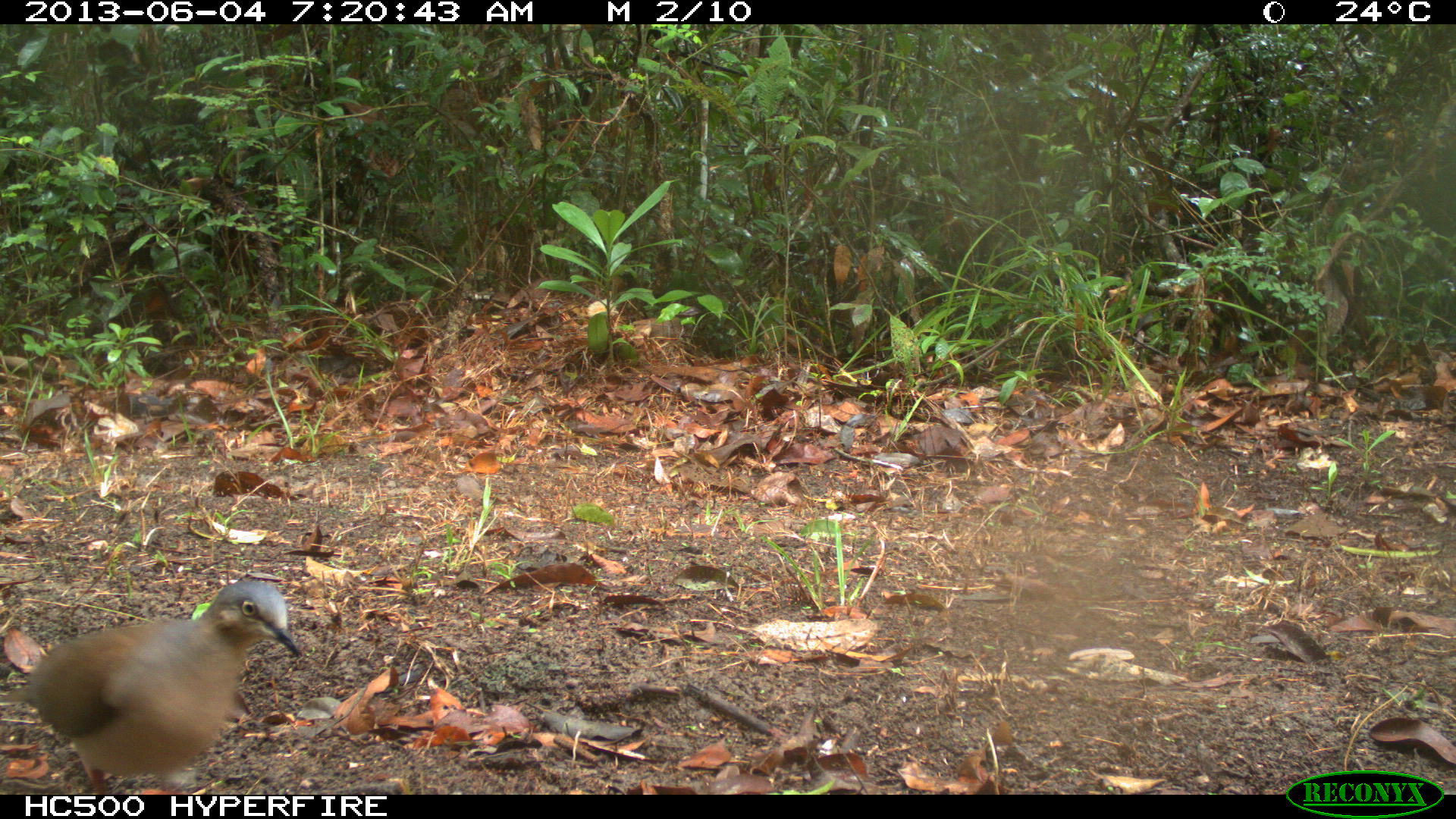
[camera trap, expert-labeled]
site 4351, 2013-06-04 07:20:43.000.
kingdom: Animalia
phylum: Chordata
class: Aves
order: Columbiformes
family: Columbidae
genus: Leptotila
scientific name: Leptotila plumbeiceps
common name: gray-headed dove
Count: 1.